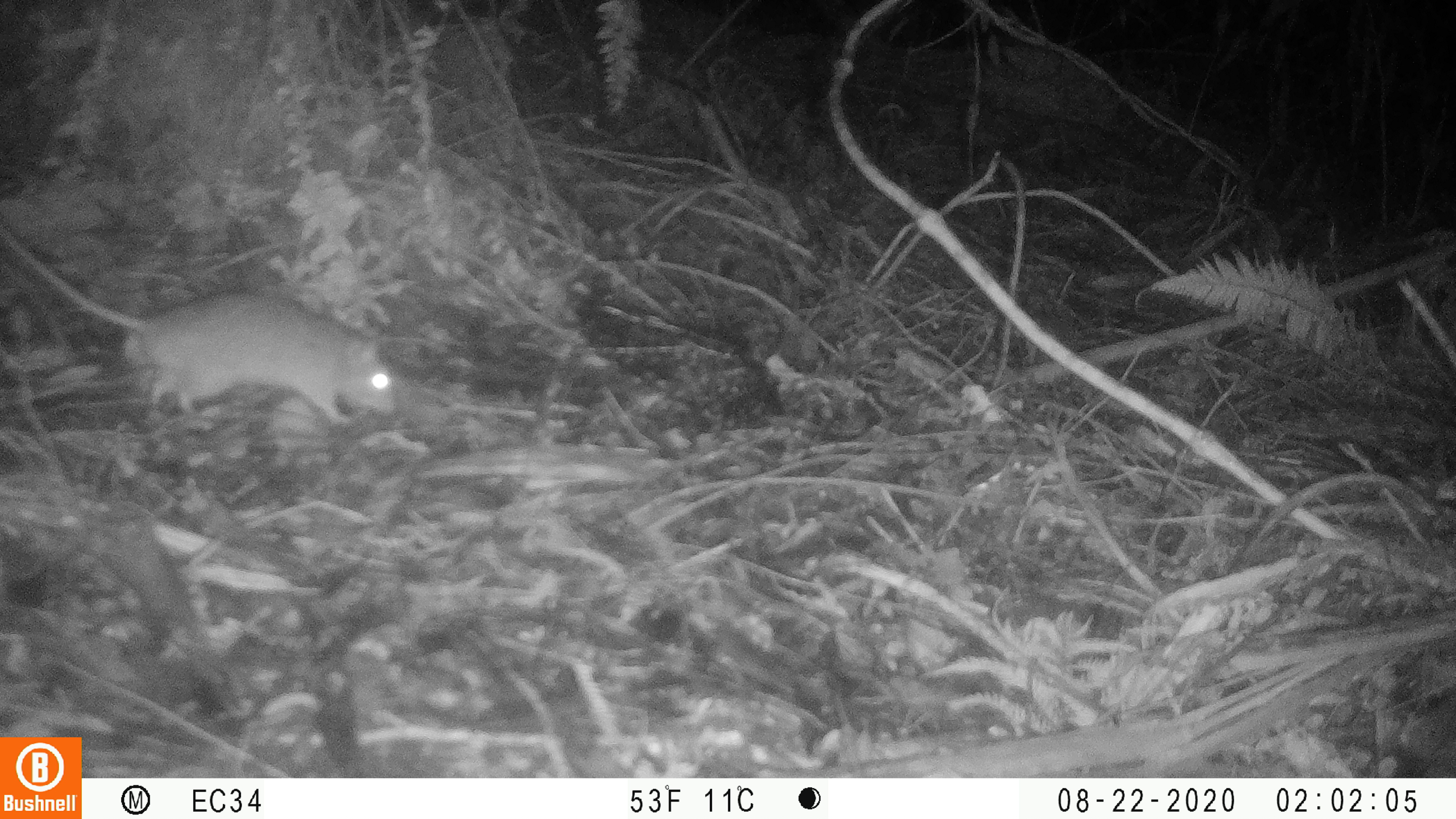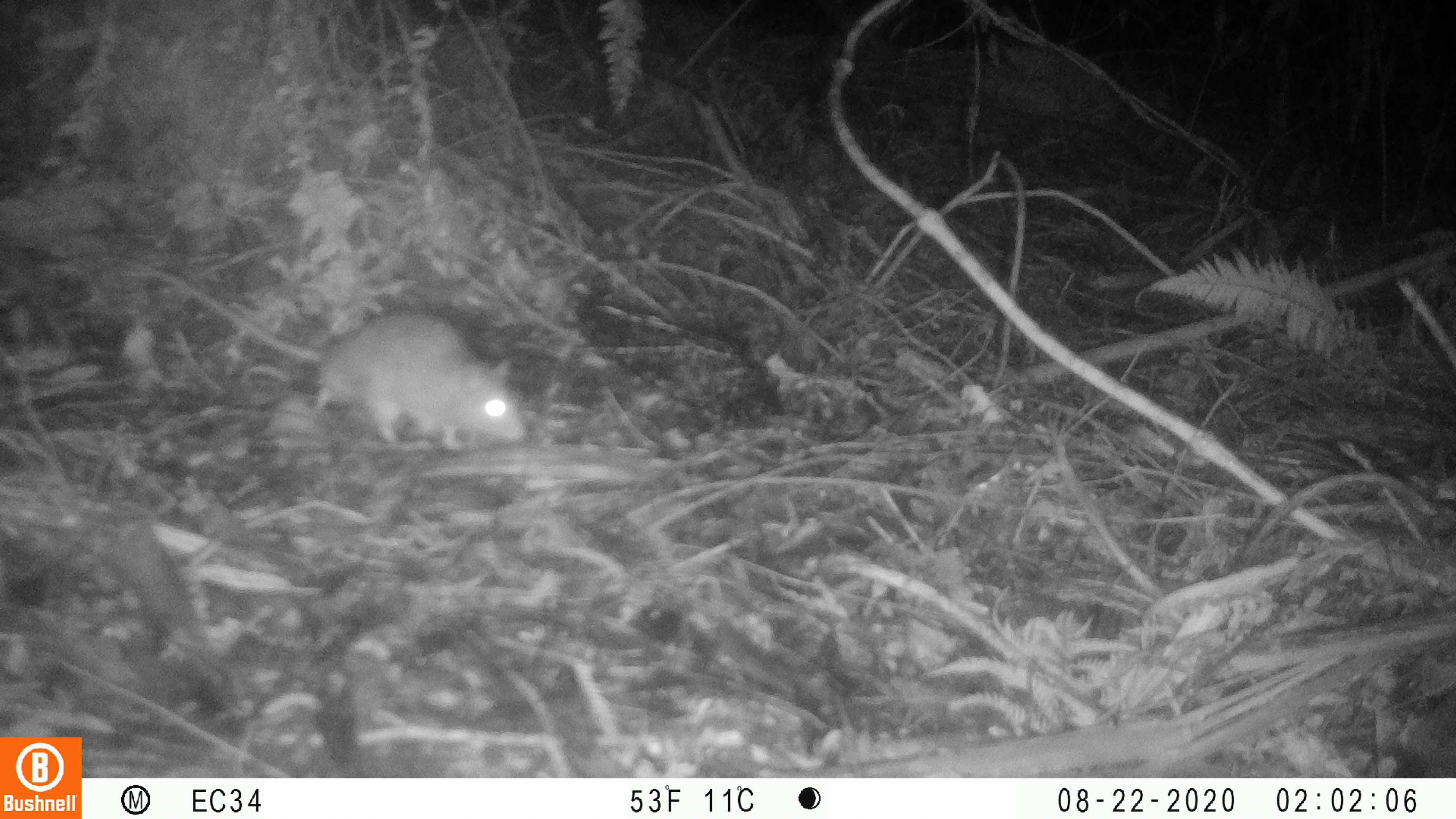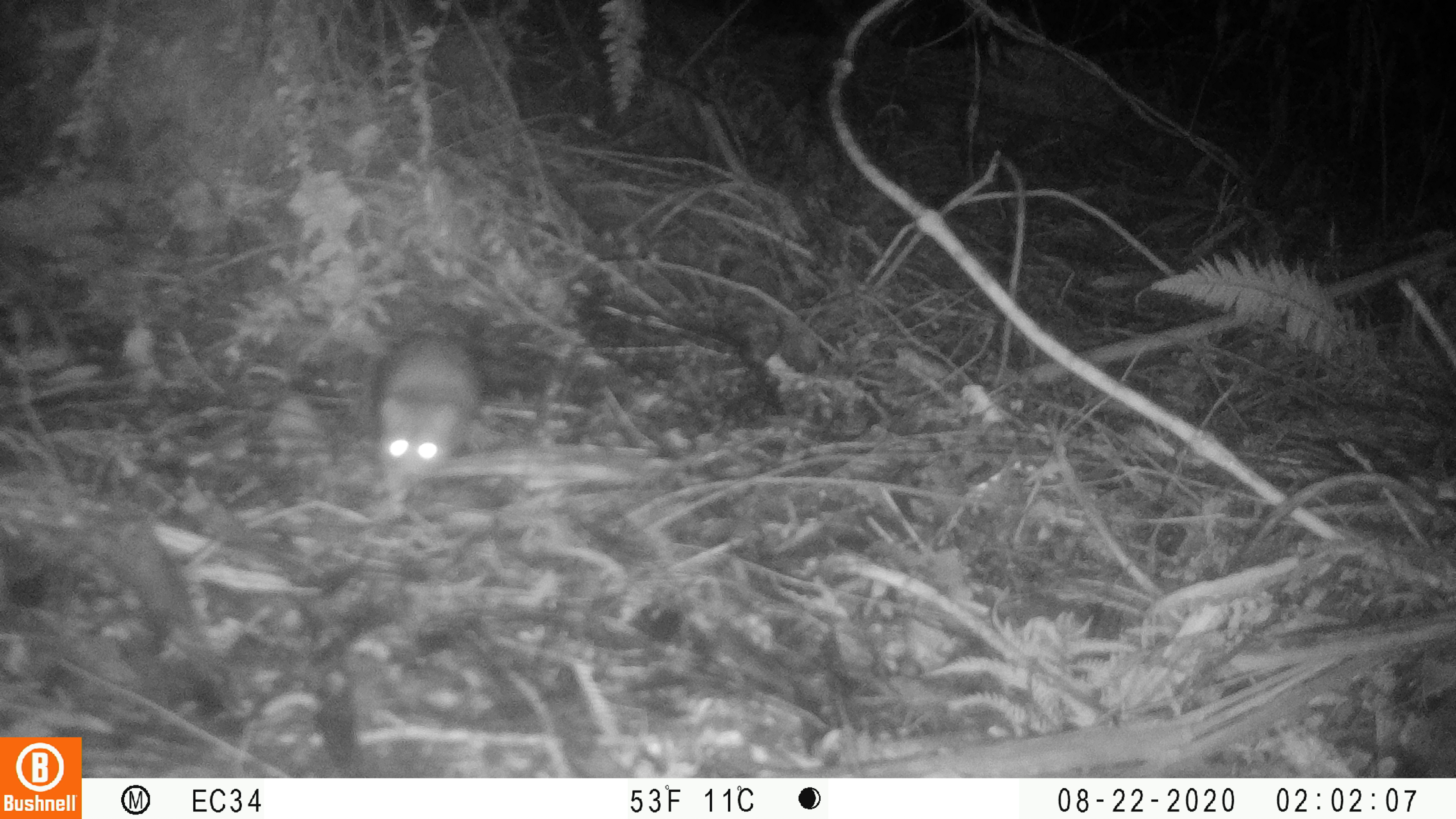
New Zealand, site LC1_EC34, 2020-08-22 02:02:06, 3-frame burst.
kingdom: Animalia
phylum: Chordata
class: Mammalia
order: Rodentia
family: Muridae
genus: Rattus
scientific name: Rattus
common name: rat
Rat (Rattus).